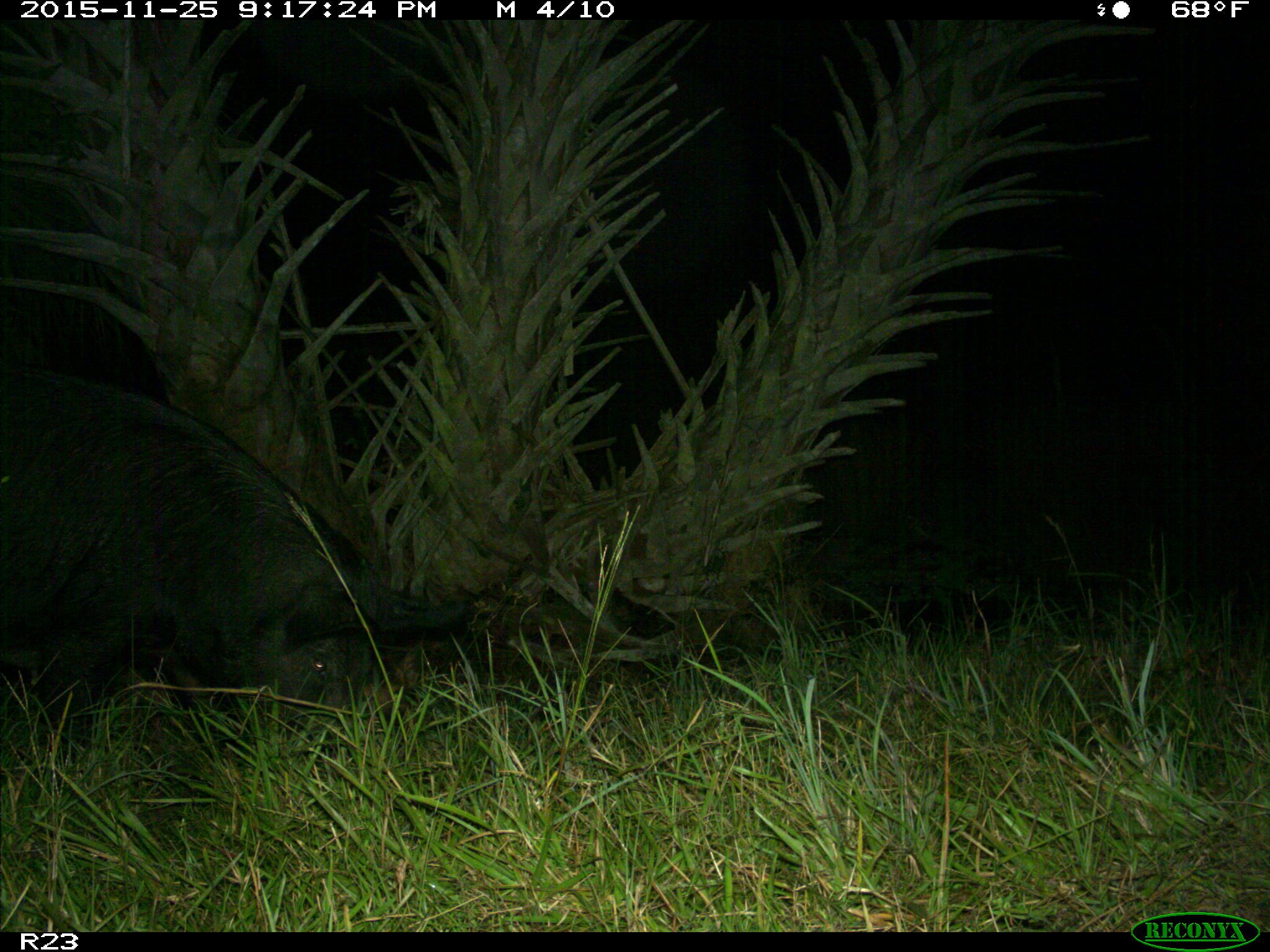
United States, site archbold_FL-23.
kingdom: Animalia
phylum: Chordata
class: Mammalia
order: Artiodactyla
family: Suidae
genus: Sus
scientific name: Sus scrofa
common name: wild boar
Sus scrofa (wild boar).